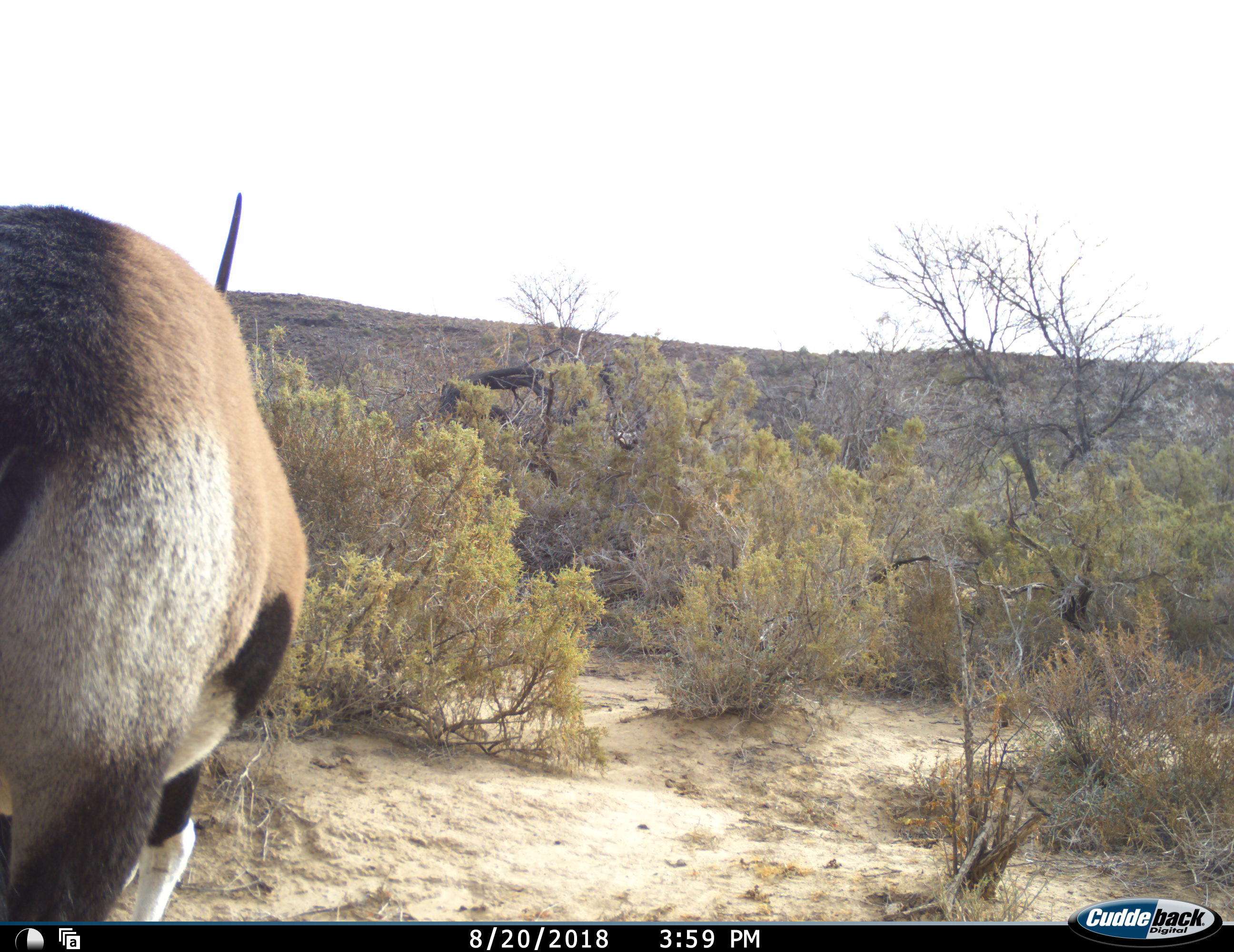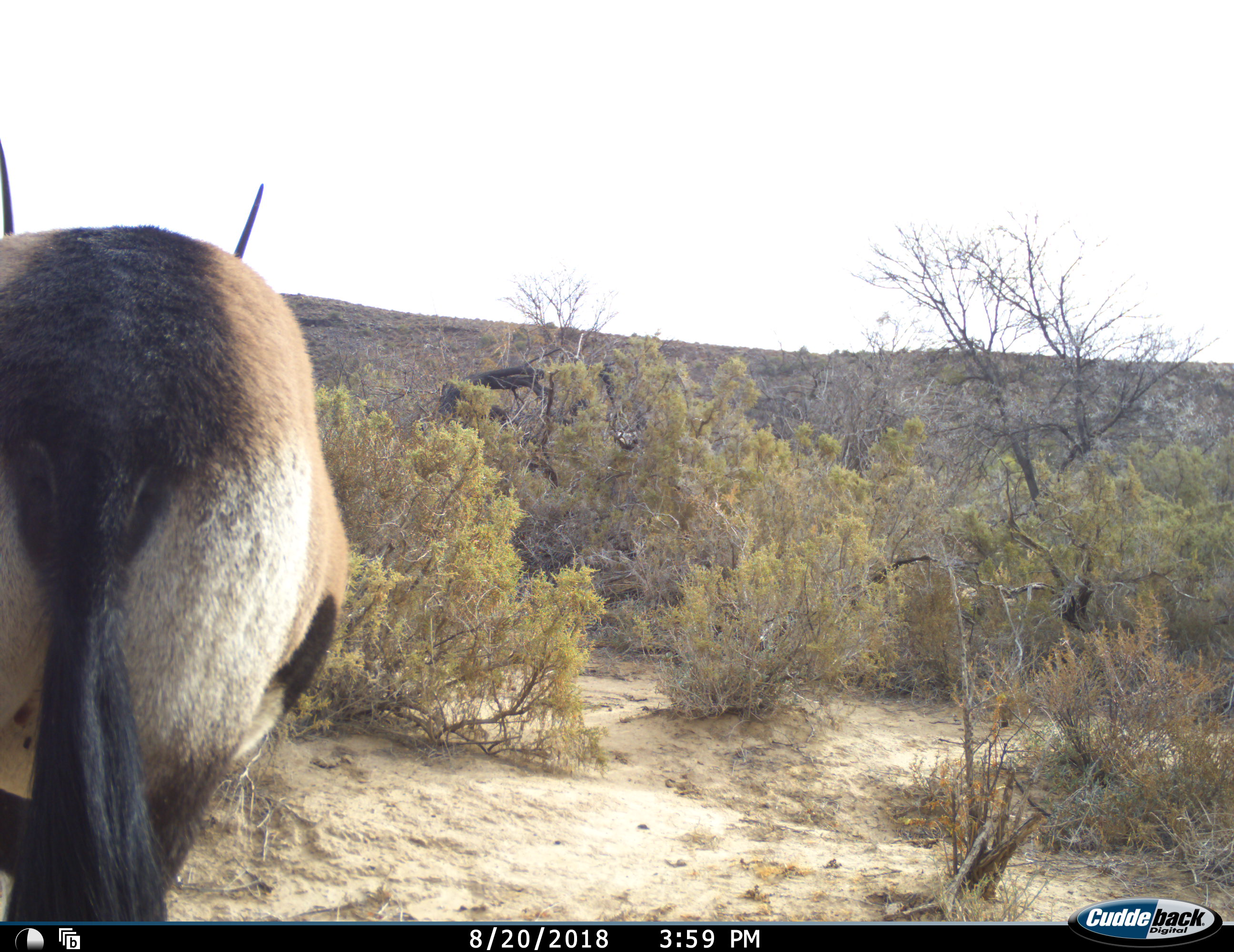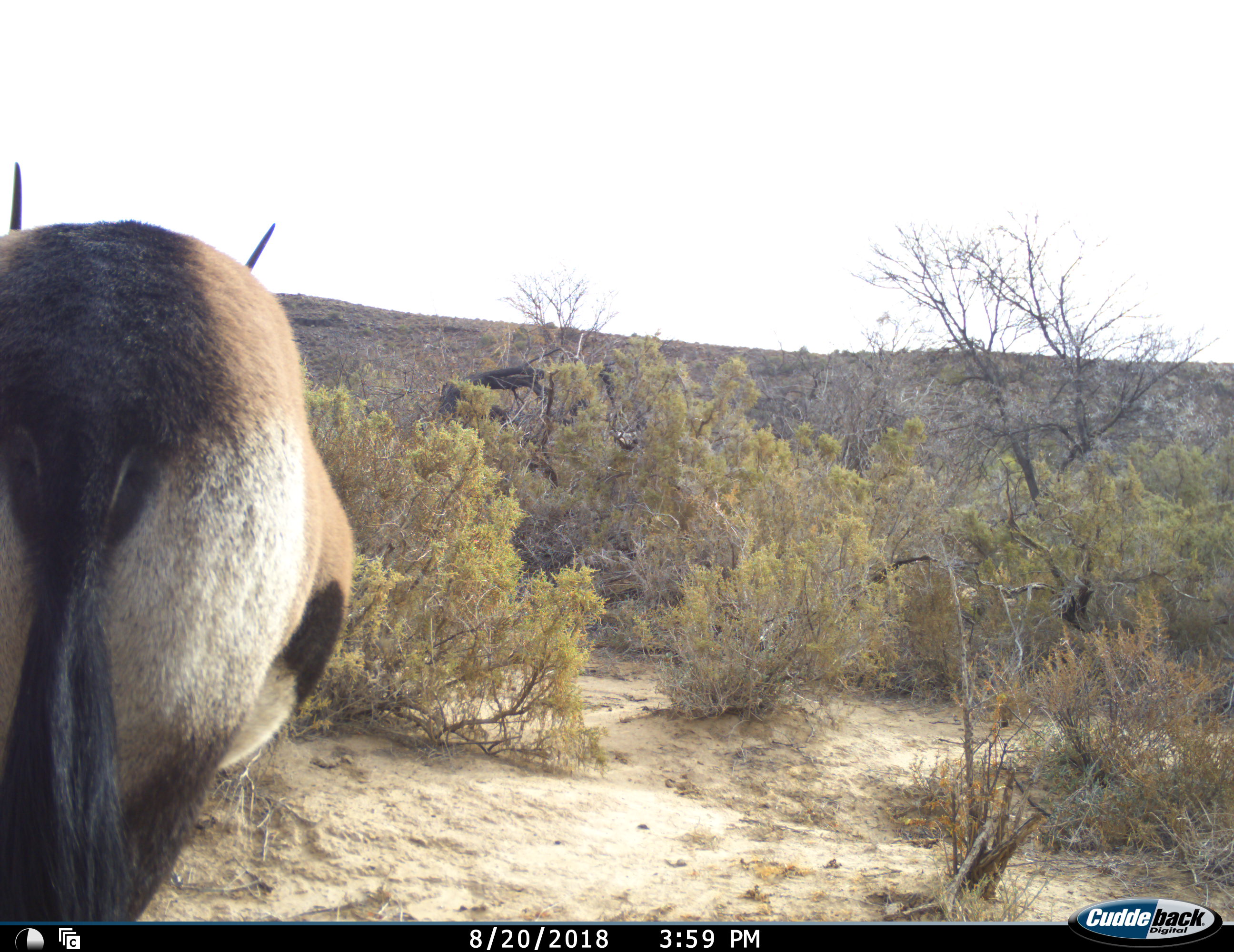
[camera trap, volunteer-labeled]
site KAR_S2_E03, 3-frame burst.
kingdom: Animalia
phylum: Chordata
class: Mammalia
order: Artiodactyla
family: Bovidae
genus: Oryx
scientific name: Oryx gazella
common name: gemsbok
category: oryx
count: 1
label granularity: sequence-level